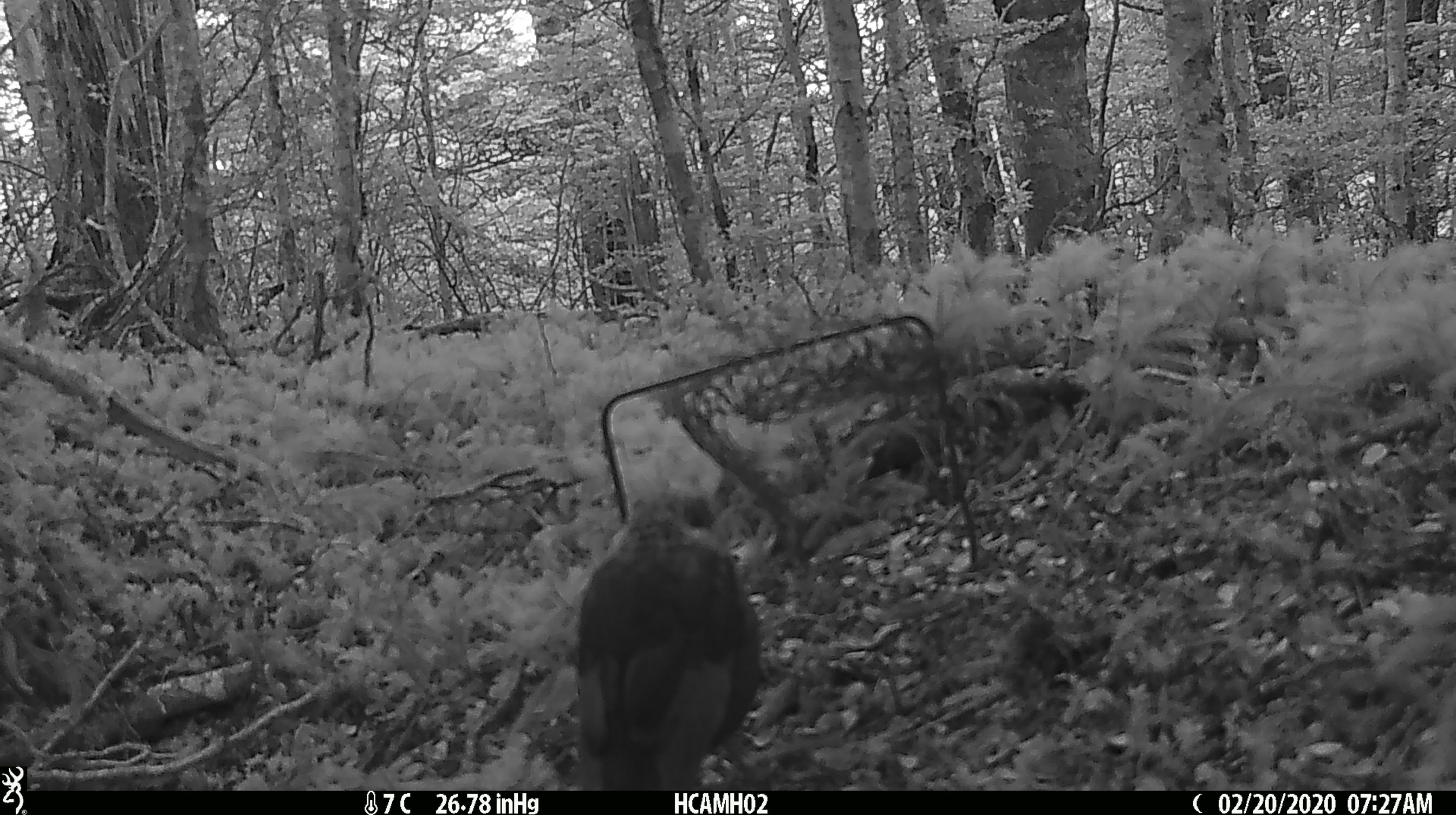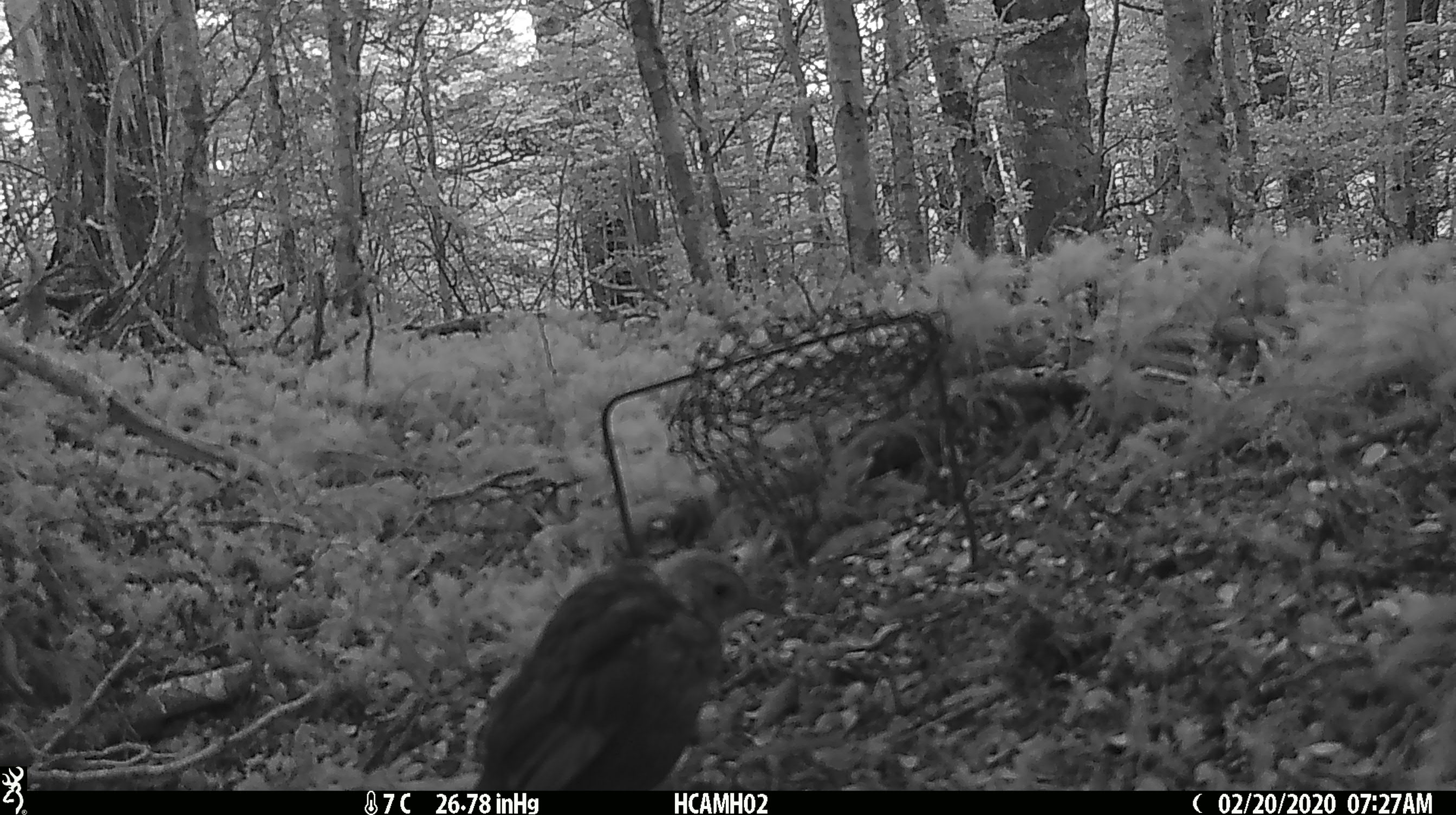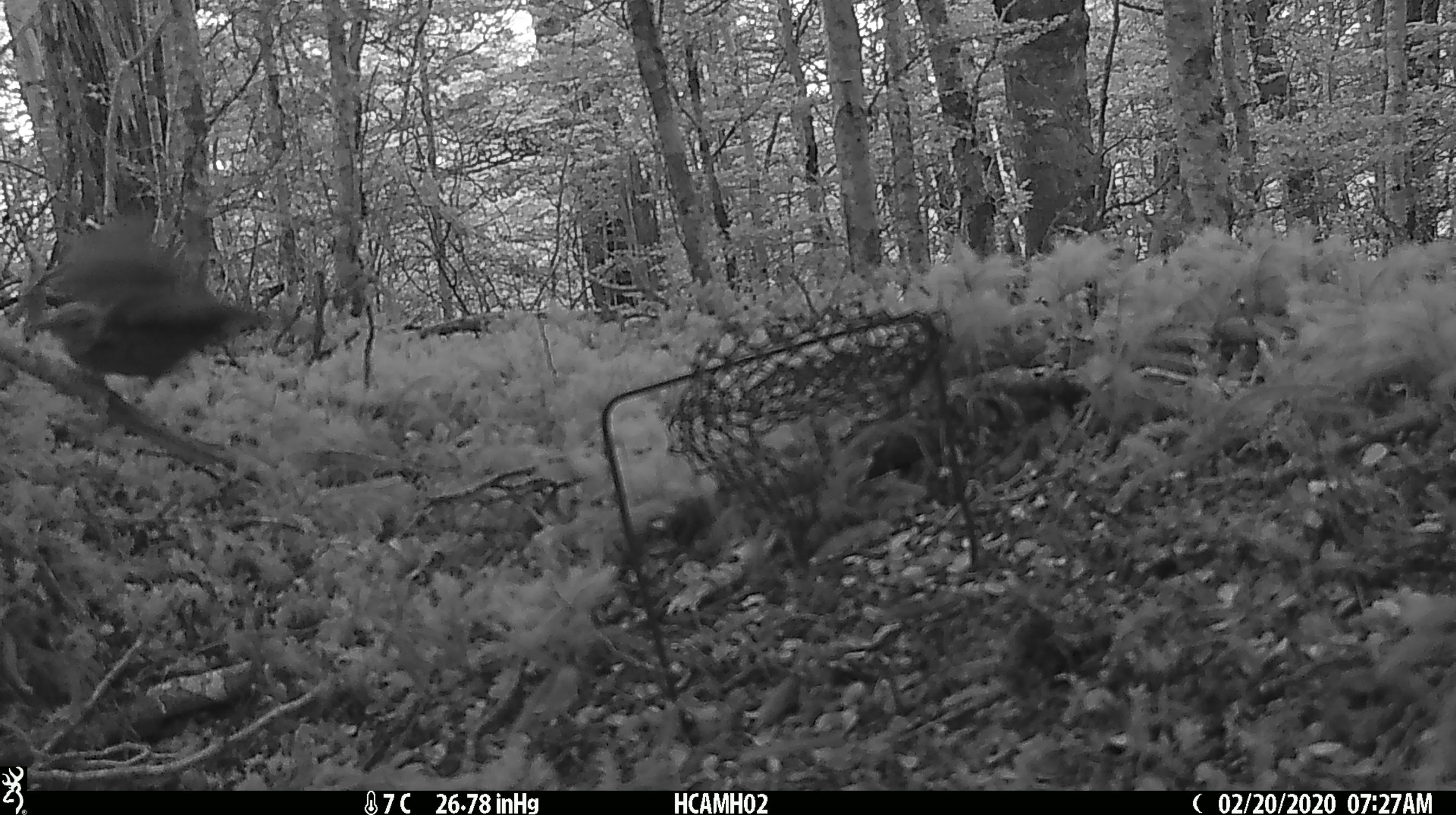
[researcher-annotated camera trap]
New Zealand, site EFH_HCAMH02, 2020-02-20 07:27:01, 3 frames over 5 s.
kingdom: Animalia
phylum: Chordata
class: Aves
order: Passeriformes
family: Turdidae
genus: Turdus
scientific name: Turdus merula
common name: eurasian blackbird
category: blackbird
Blackbird (eurasian blackbird) (Turdus merula).